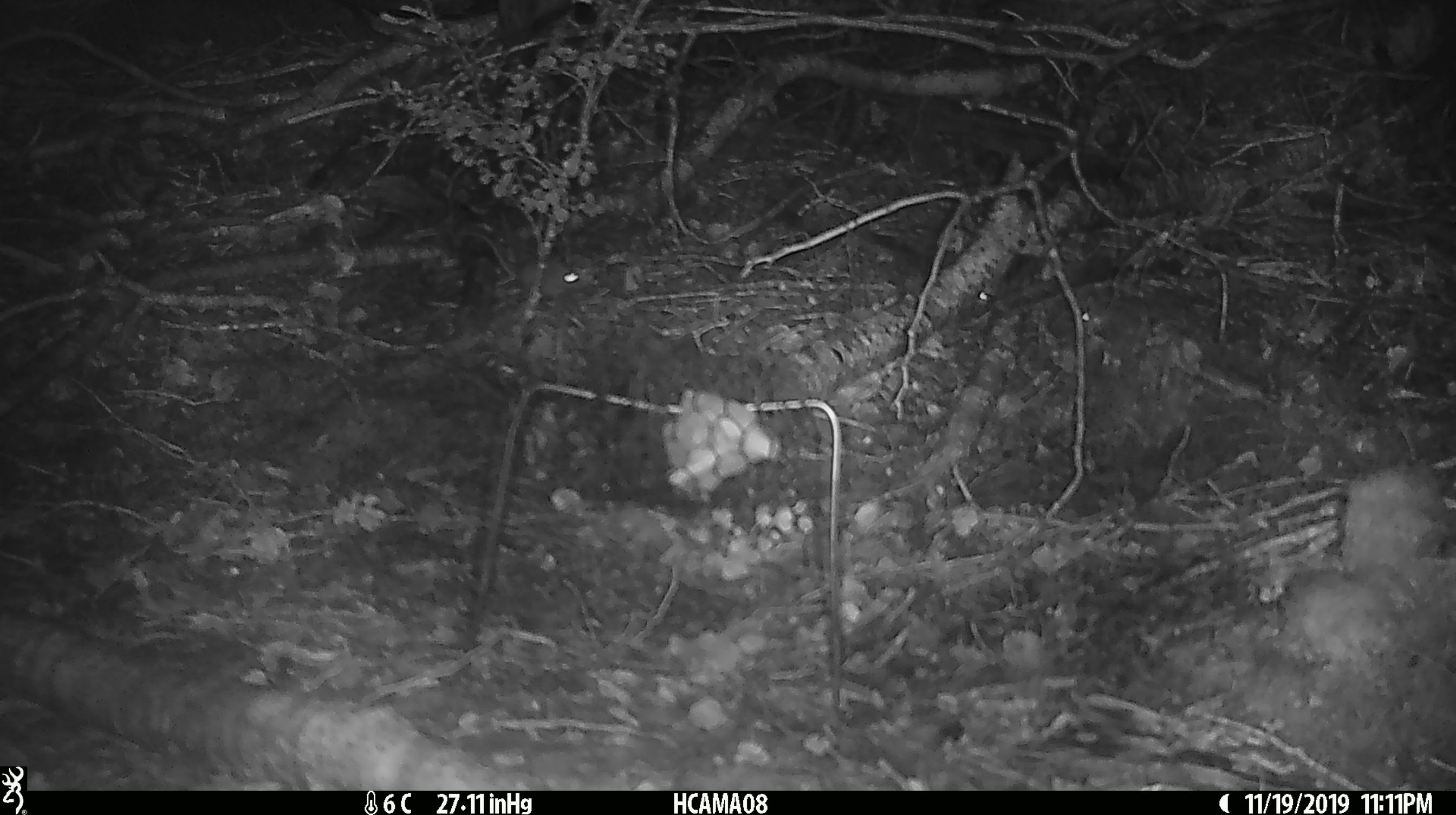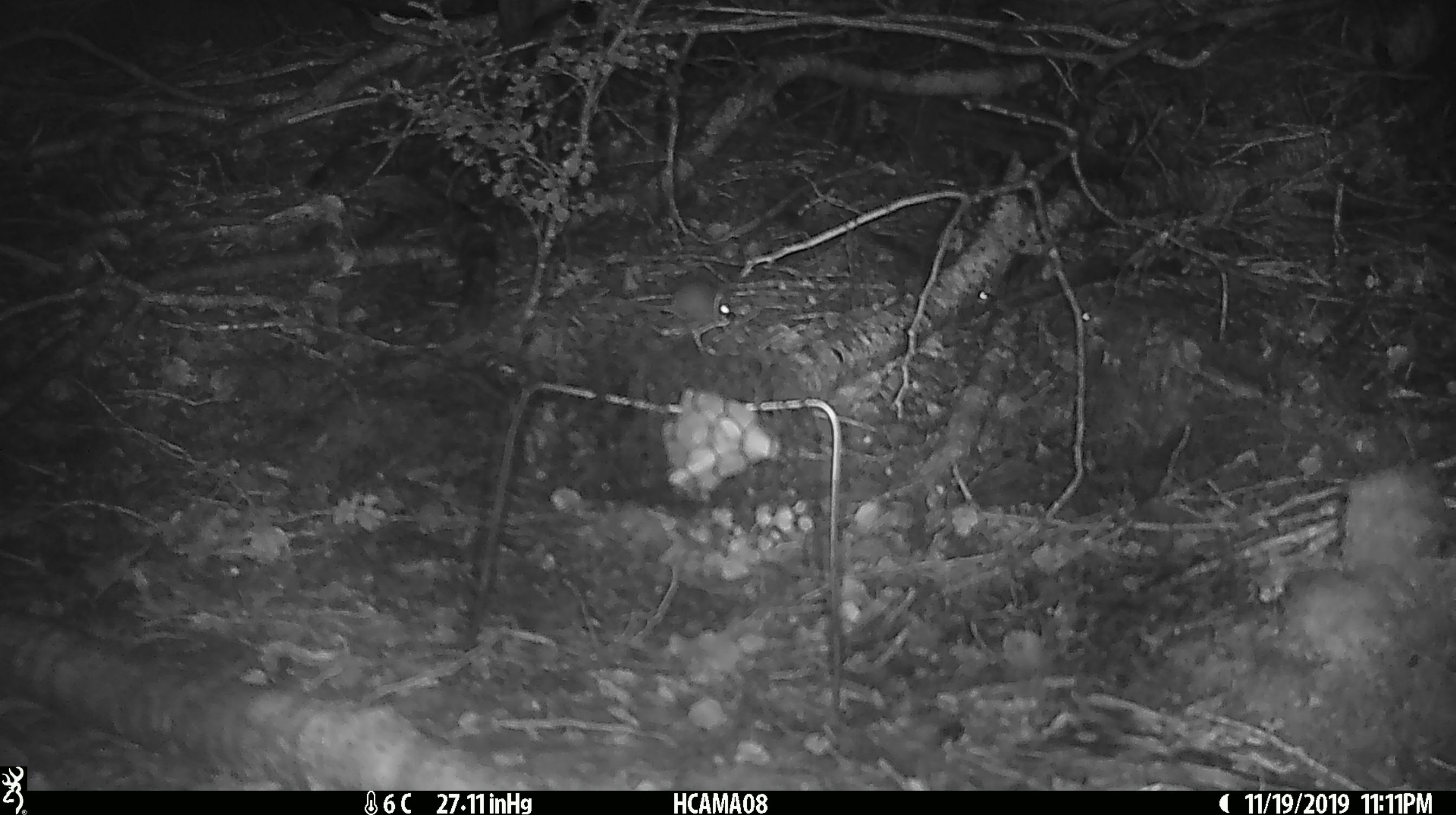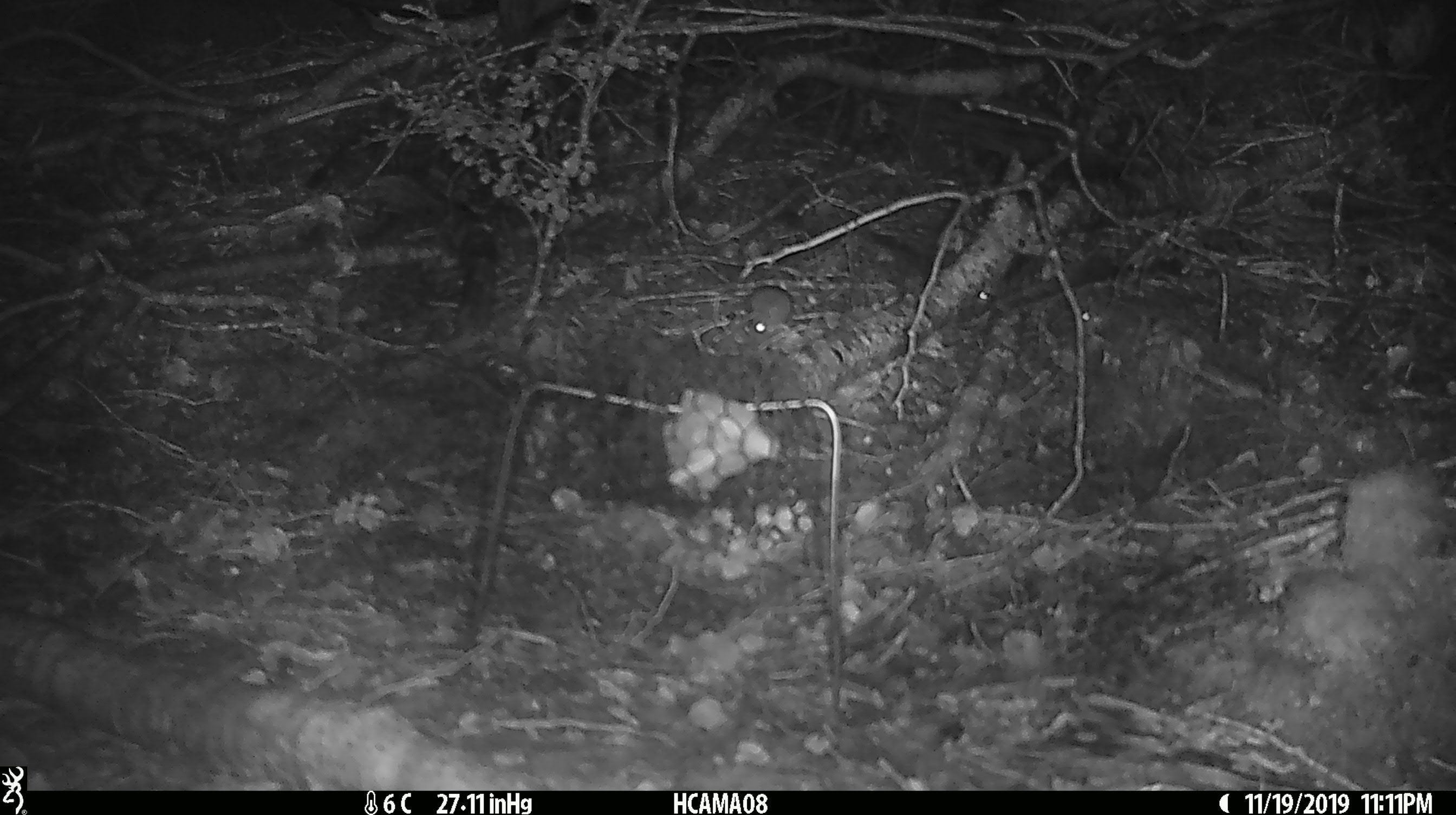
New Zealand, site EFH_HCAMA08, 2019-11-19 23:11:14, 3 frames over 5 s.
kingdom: Animalia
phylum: Chordata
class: Mammalia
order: Rodentia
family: Muridae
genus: Mus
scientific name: Mus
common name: mouse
Mouse (Mus).